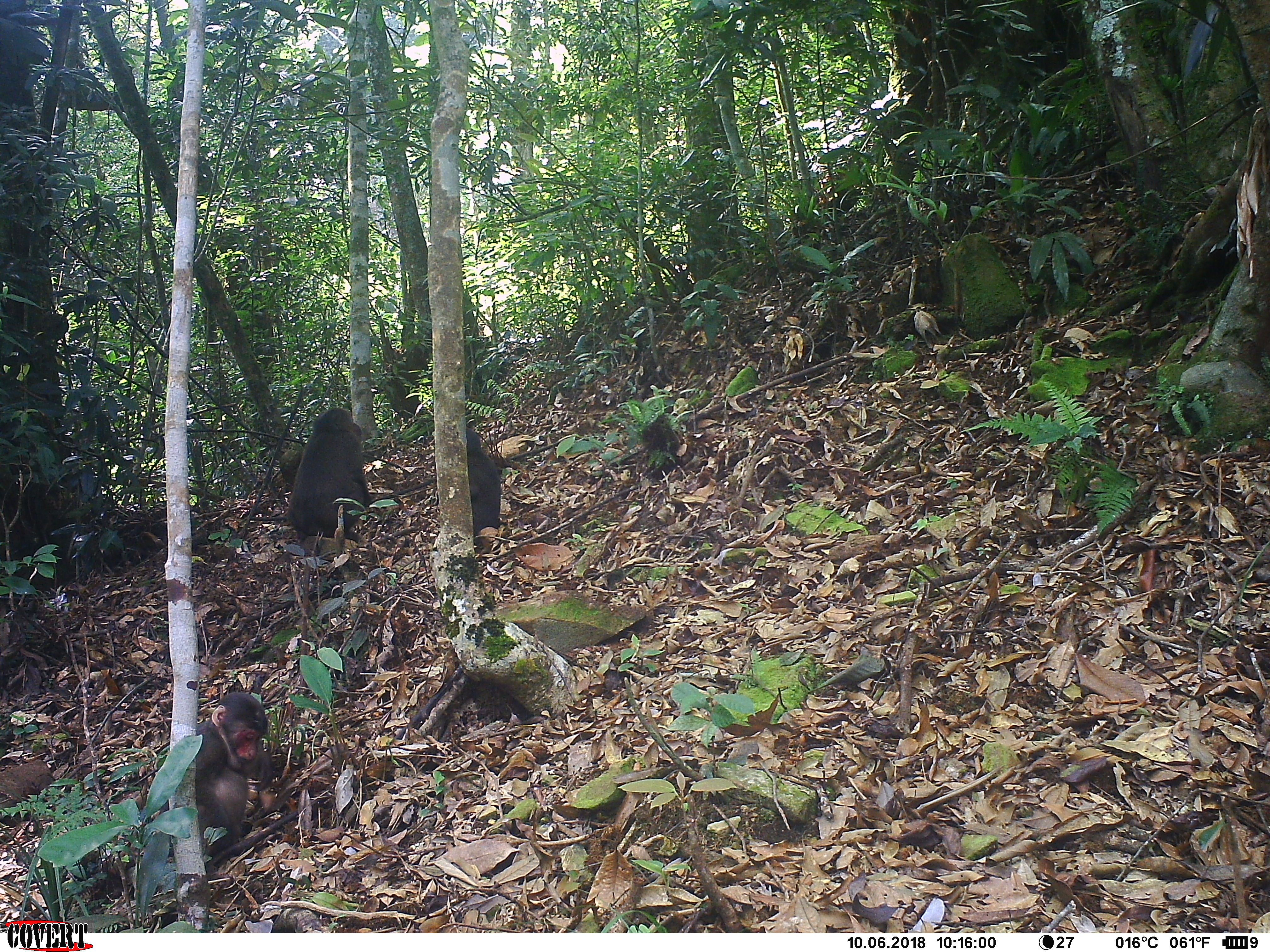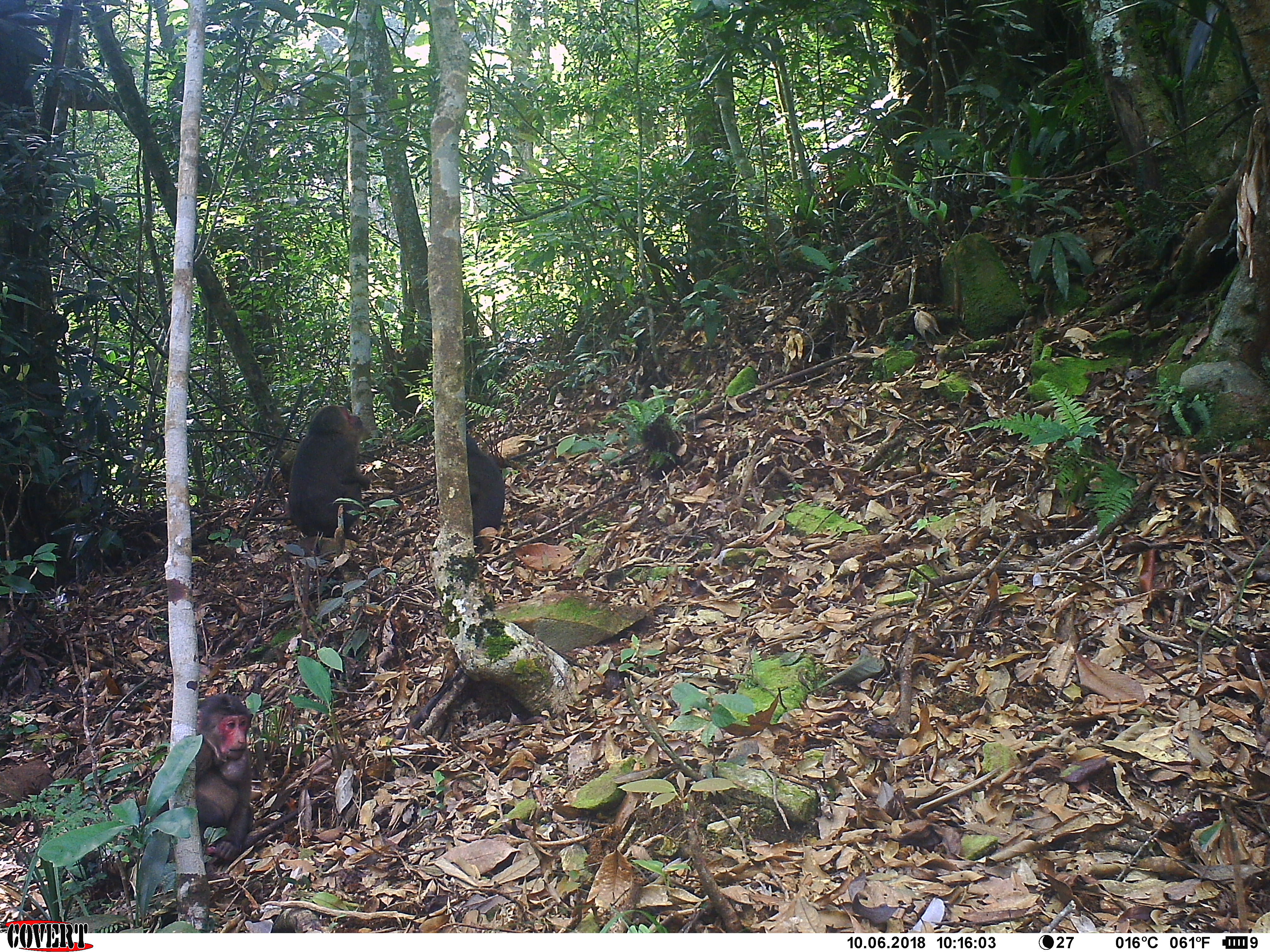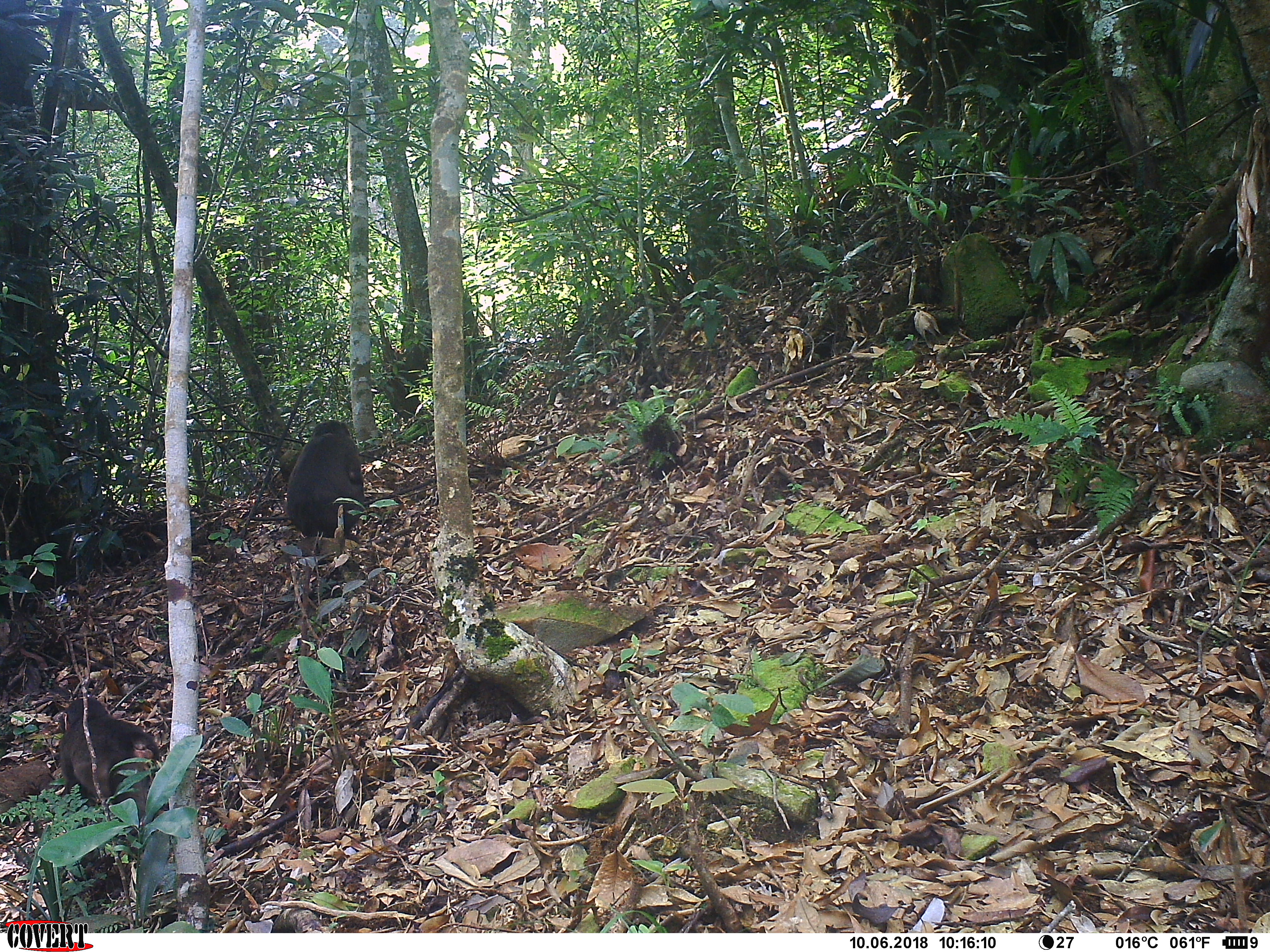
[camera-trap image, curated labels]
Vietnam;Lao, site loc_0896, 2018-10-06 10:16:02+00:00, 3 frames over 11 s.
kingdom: Animalia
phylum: Chordata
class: Mammalia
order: Primates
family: Cercopithecidae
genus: Macaca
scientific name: Macaca arctoides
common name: stump-tailed macaque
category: stump tailed macaque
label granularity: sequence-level